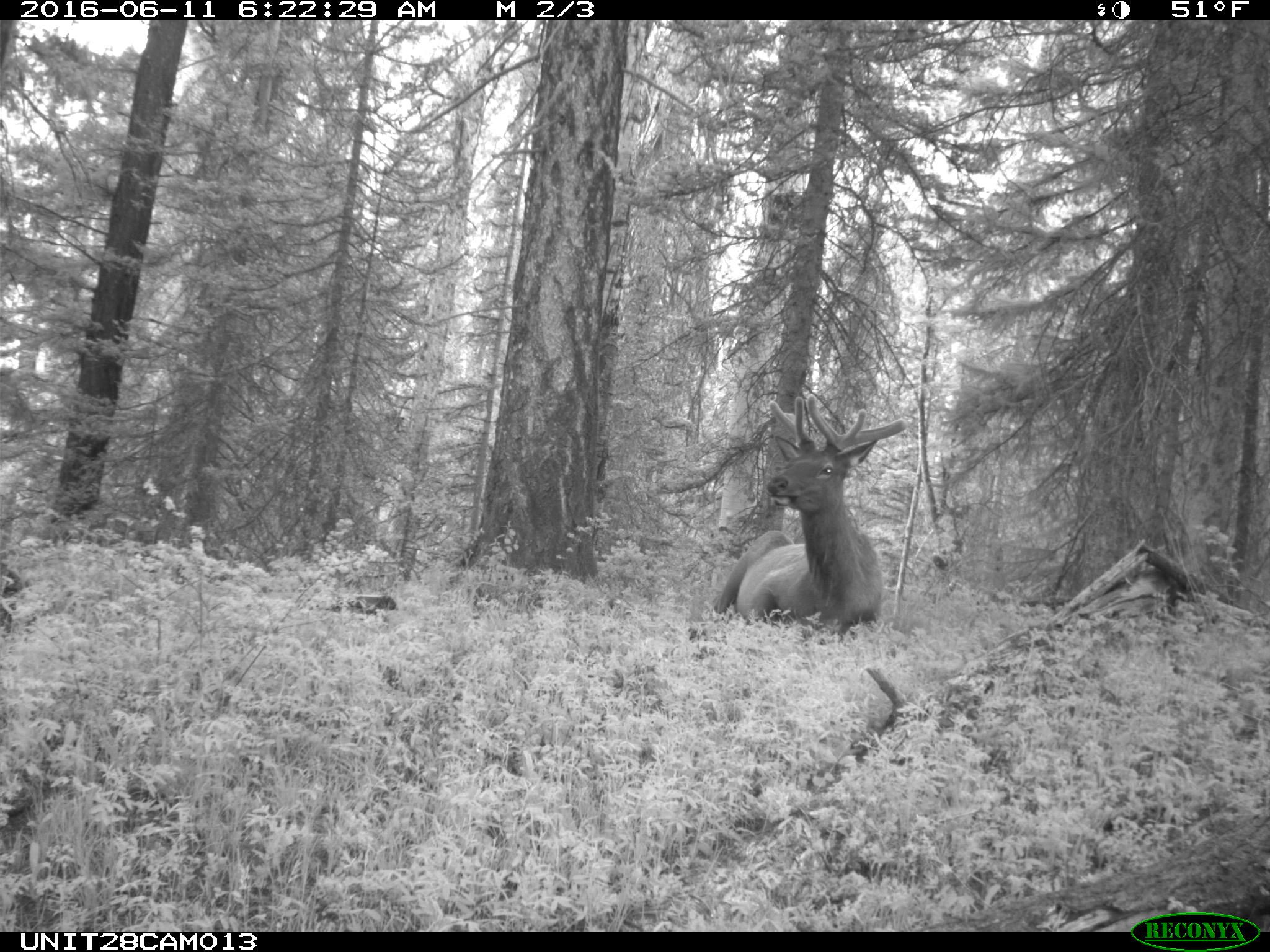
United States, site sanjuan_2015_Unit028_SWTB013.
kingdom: Animalia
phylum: Chordata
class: Mammalia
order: Artiodactyla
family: Cervidae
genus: Cervus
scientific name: Cervus elaphus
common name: red deer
Cervus elaphus (red deer).